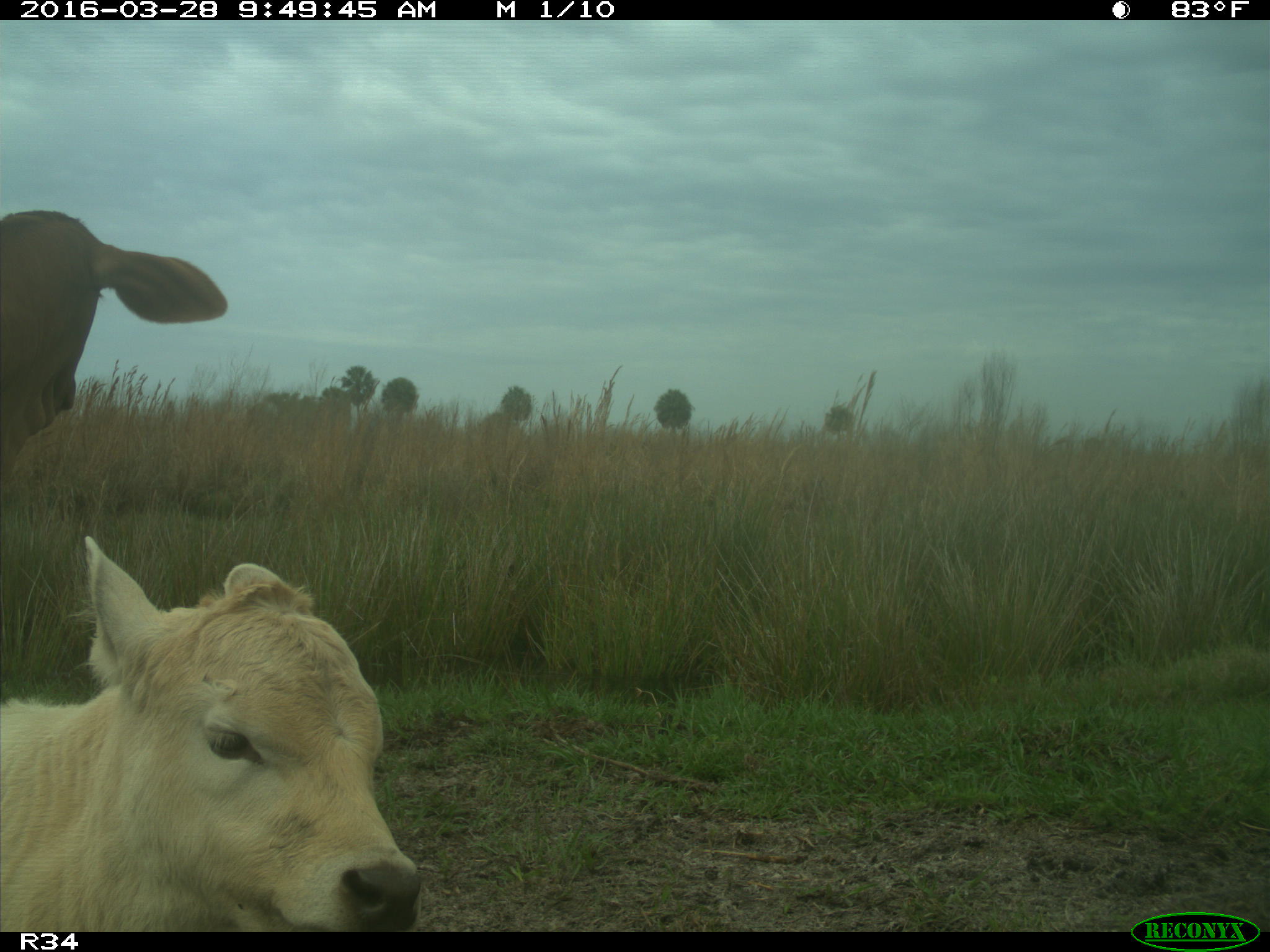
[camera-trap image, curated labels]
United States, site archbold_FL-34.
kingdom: Animalia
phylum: Chordata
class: Mammalia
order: Artiodactyla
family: Bovidae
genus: Bos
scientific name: Bos taurus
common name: domestic cow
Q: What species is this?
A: Bos taurus (domestic cow).